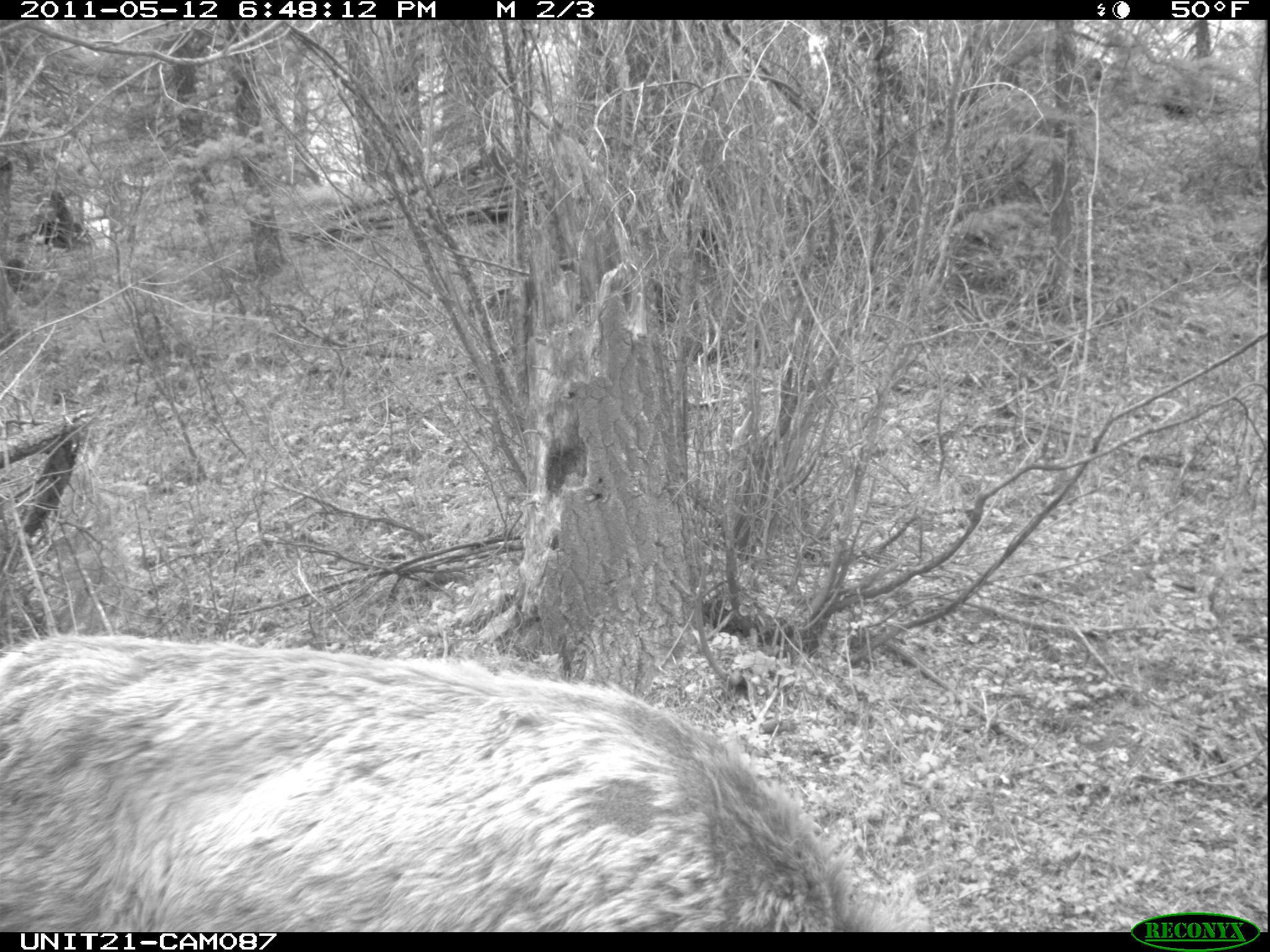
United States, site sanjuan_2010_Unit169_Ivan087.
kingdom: Animalia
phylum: Chordata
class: Mammalia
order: Artiodactyla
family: Cervidae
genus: Cervus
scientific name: Cervus elaphus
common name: red deer